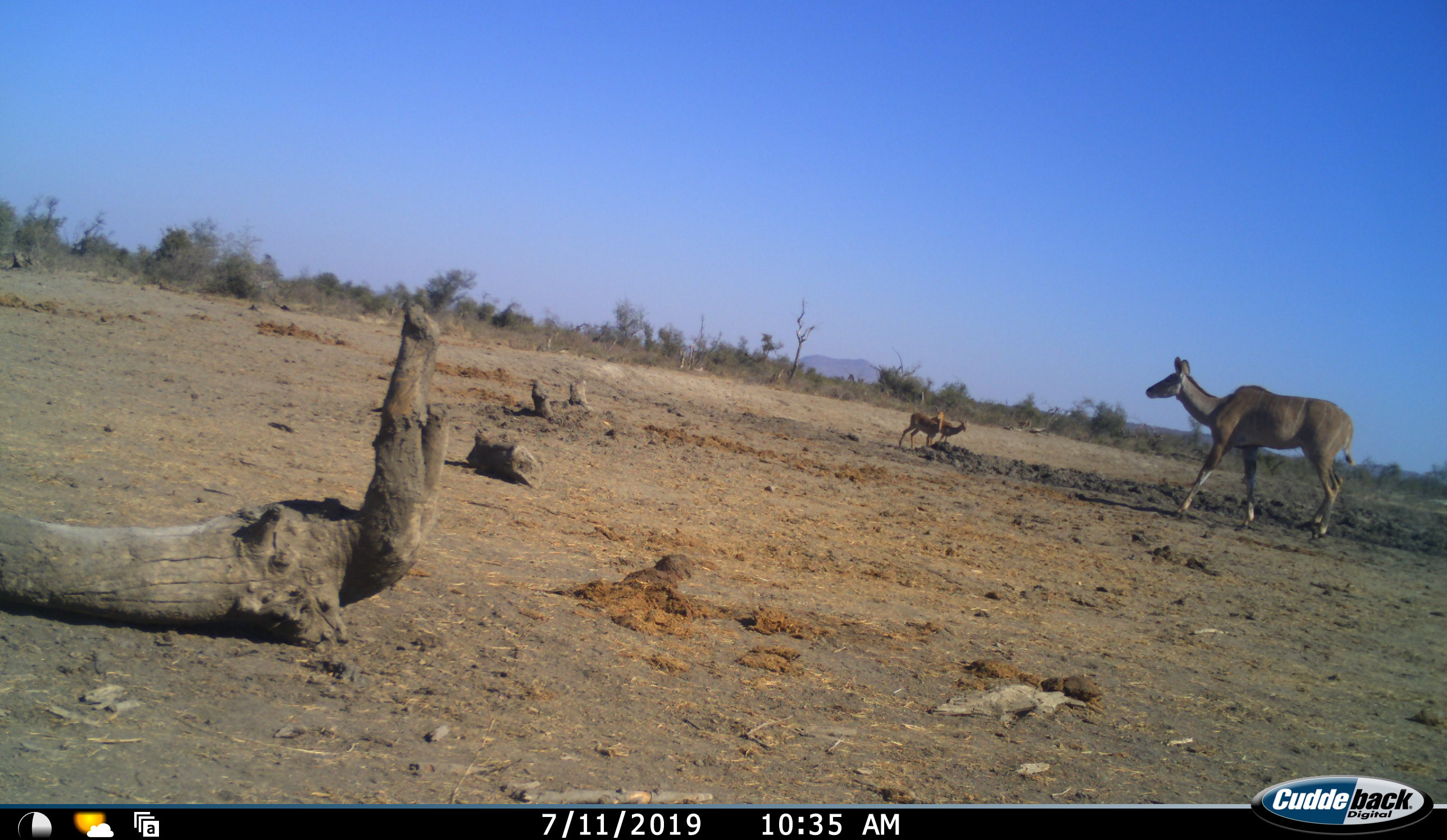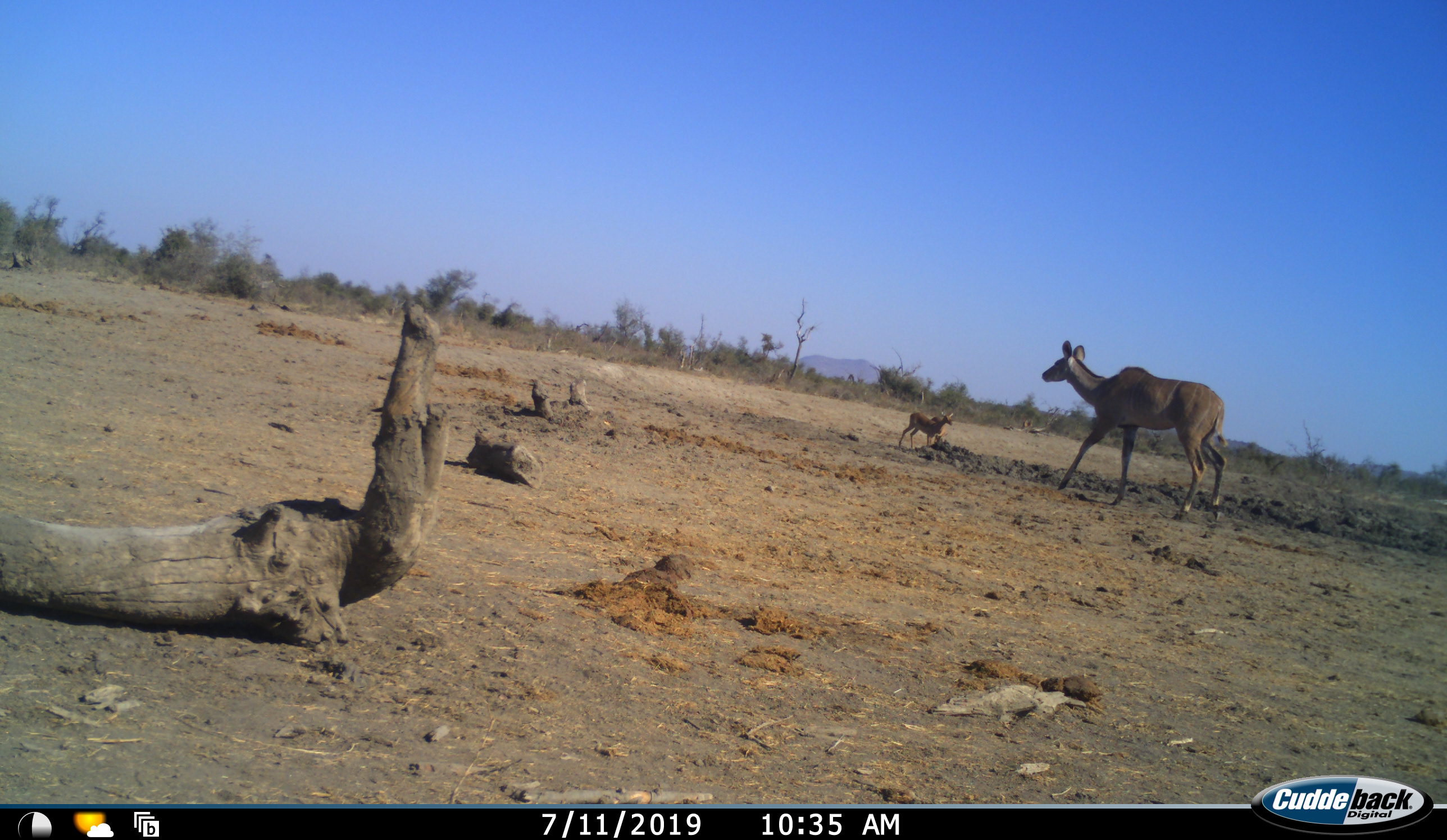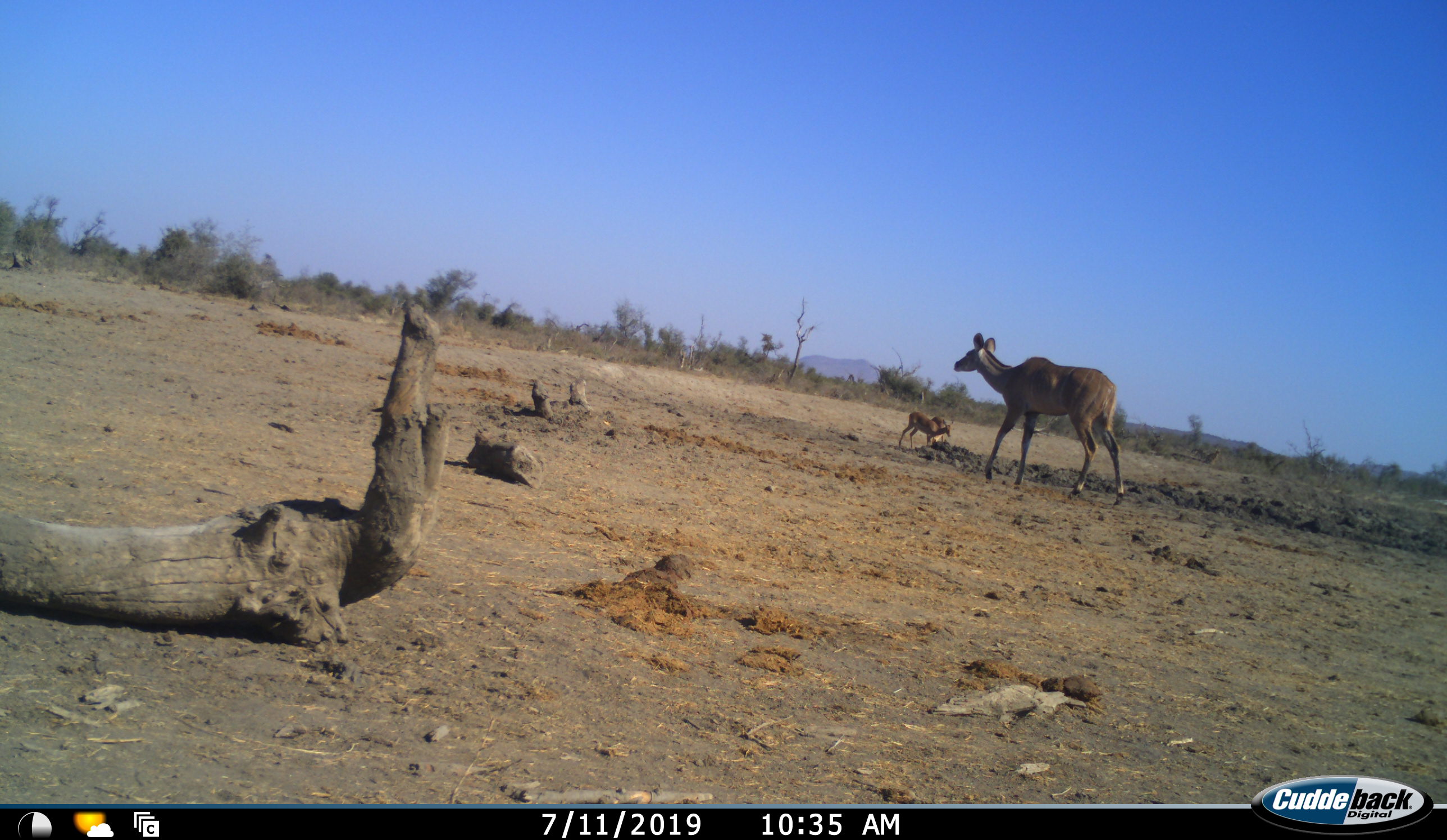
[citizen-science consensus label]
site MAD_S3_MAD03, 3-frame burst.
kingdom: Animalia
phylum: Chordata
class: Mammalia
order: Artiodactyla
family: Bovidae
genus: Aepyceros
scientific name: Aepyceros melampus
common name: impala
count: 2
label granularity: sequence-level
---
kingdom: Animalia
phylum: Chordata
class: Mammalia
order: Artiodactyla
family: Bovidae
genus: Tragelaphus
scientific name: Tragelaphus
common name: kudu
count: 1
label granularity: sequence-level